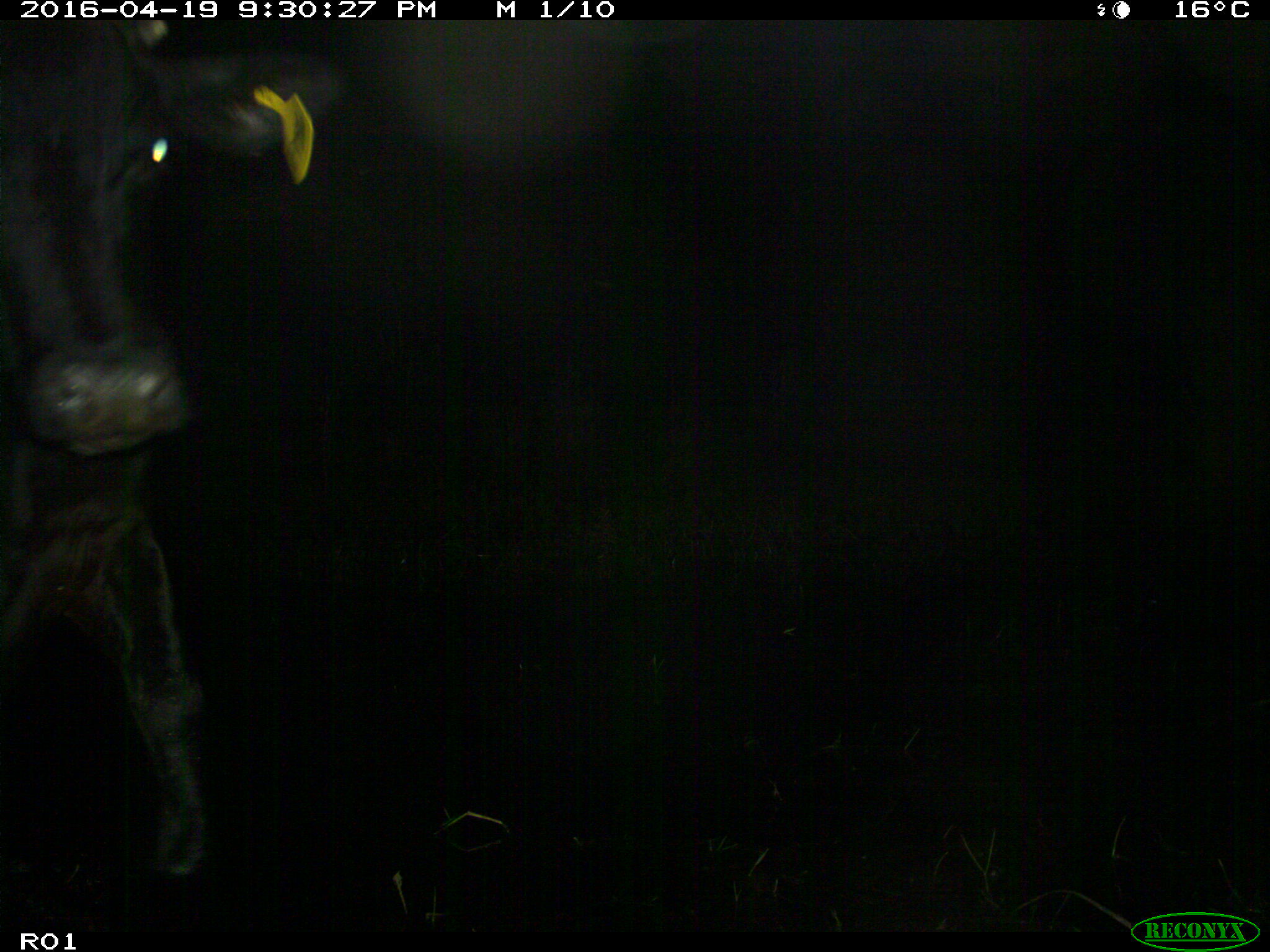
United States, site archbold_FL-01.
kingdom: Animalia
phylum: Chordata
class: Mammalia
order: Artiodactyla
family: Bovidae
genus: Bos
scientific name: Bos taurus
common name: domestic cow